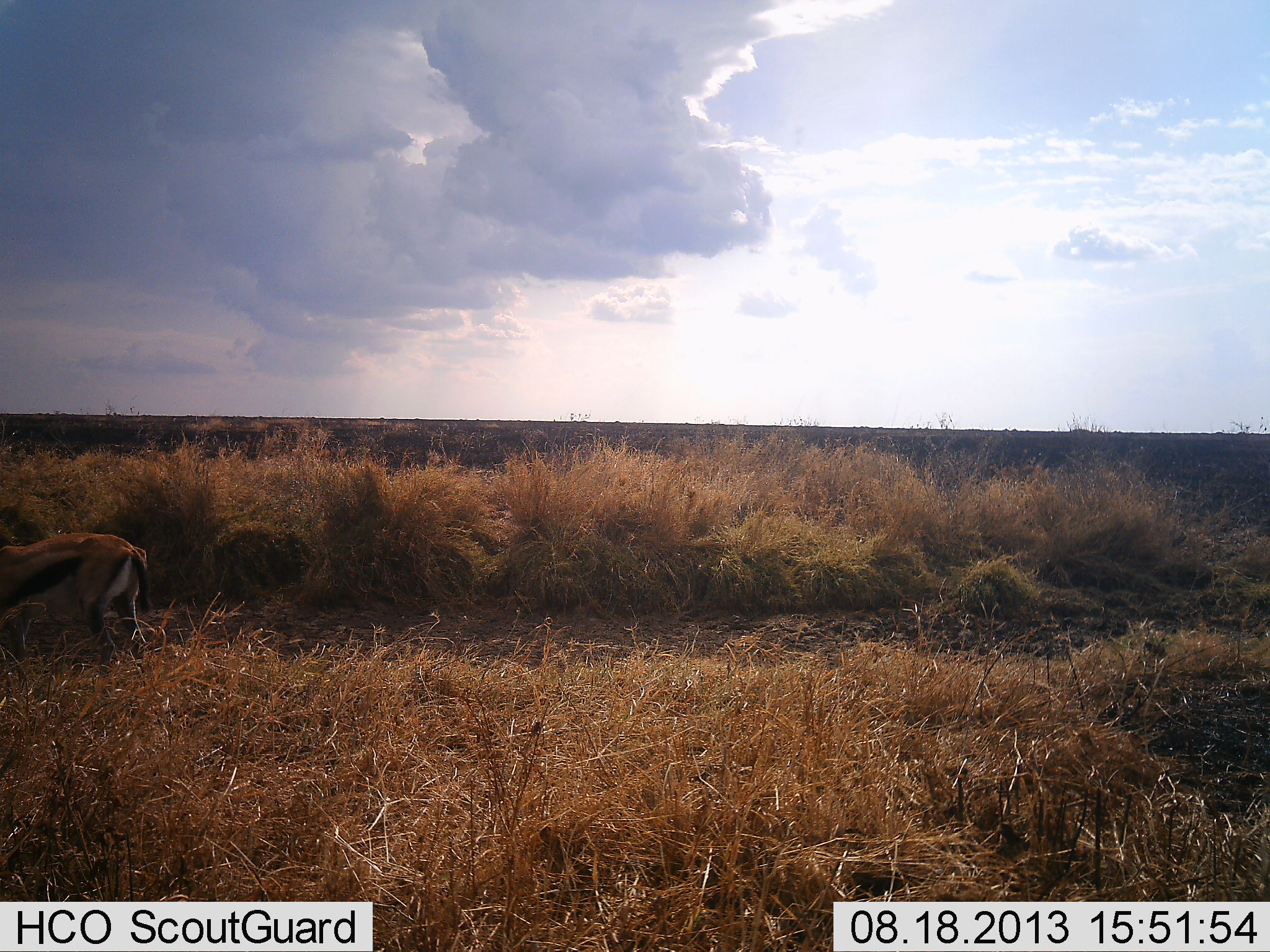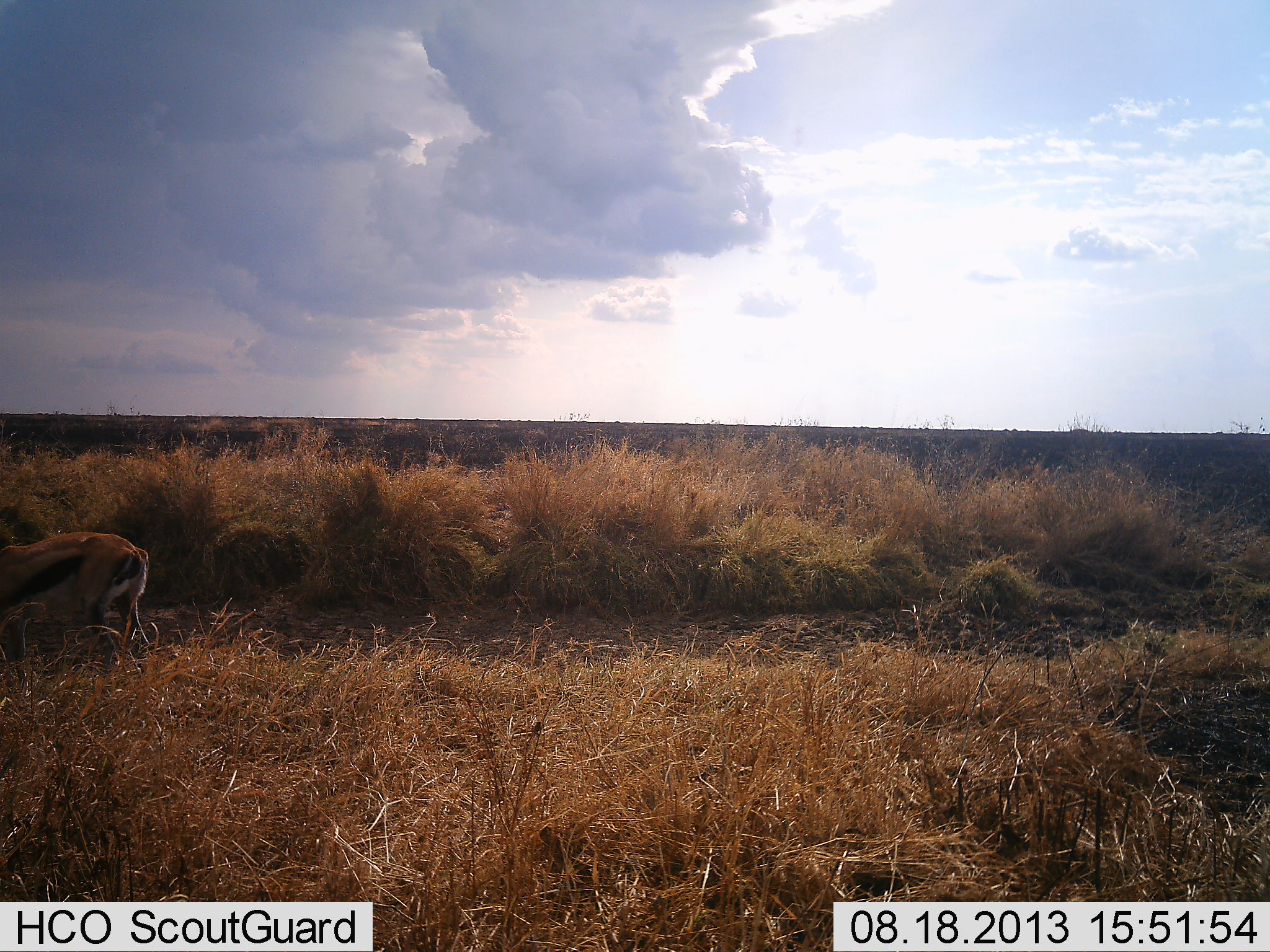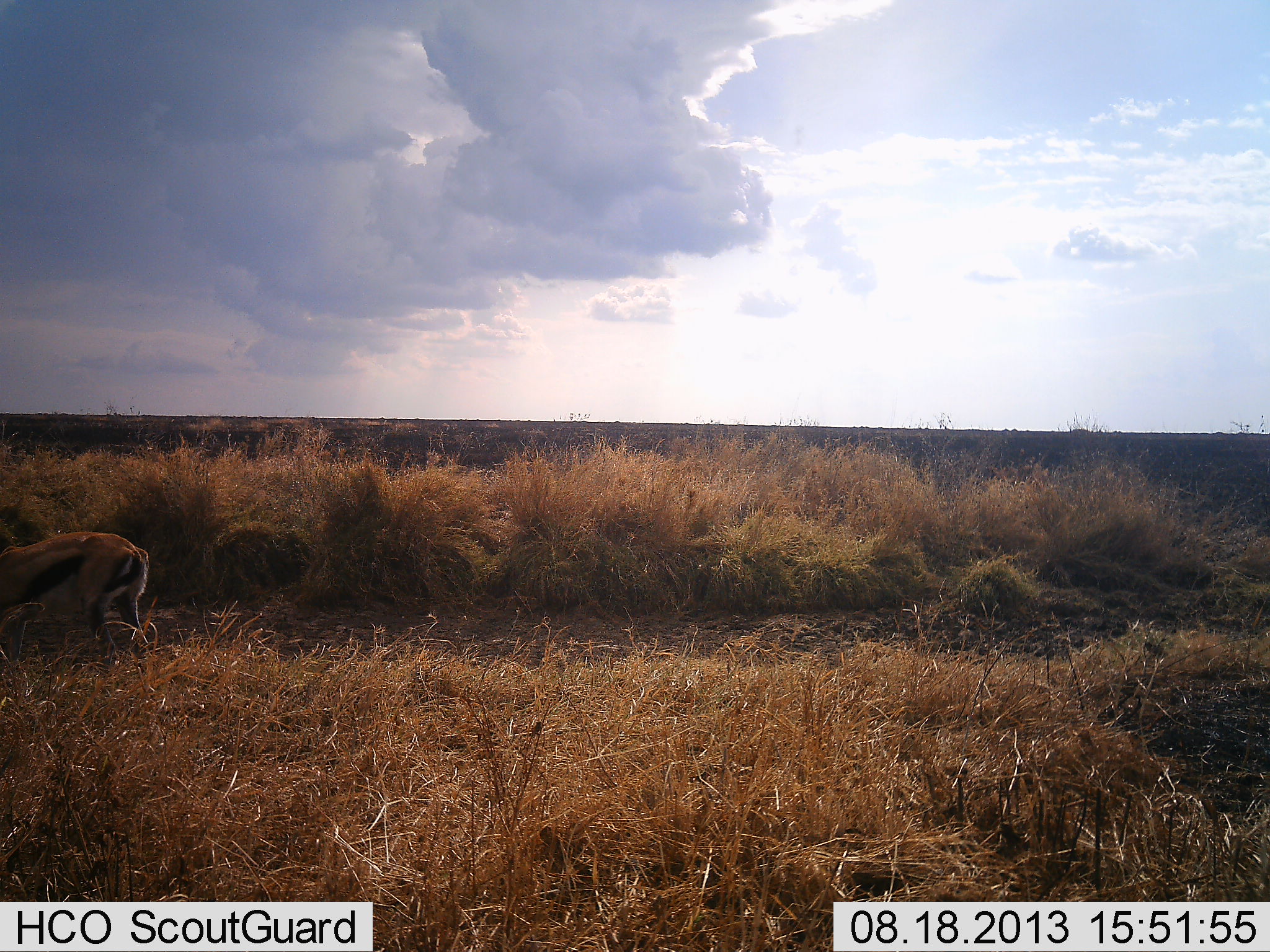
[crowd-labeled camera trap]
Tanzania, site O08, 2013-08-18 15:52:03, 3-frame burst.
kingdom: Animalia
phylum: Chordata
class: Mammalia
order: Artiodactyla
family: Bovidae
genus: Eudorcas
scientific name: Eudorcas thomsonii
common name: thomson's gazelle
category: gazellethomsons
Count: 1.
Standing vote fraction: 70%.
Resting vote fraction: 0%.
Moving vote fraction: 10%.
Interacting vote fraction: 0%.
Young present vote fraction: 0%.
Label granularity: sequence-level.